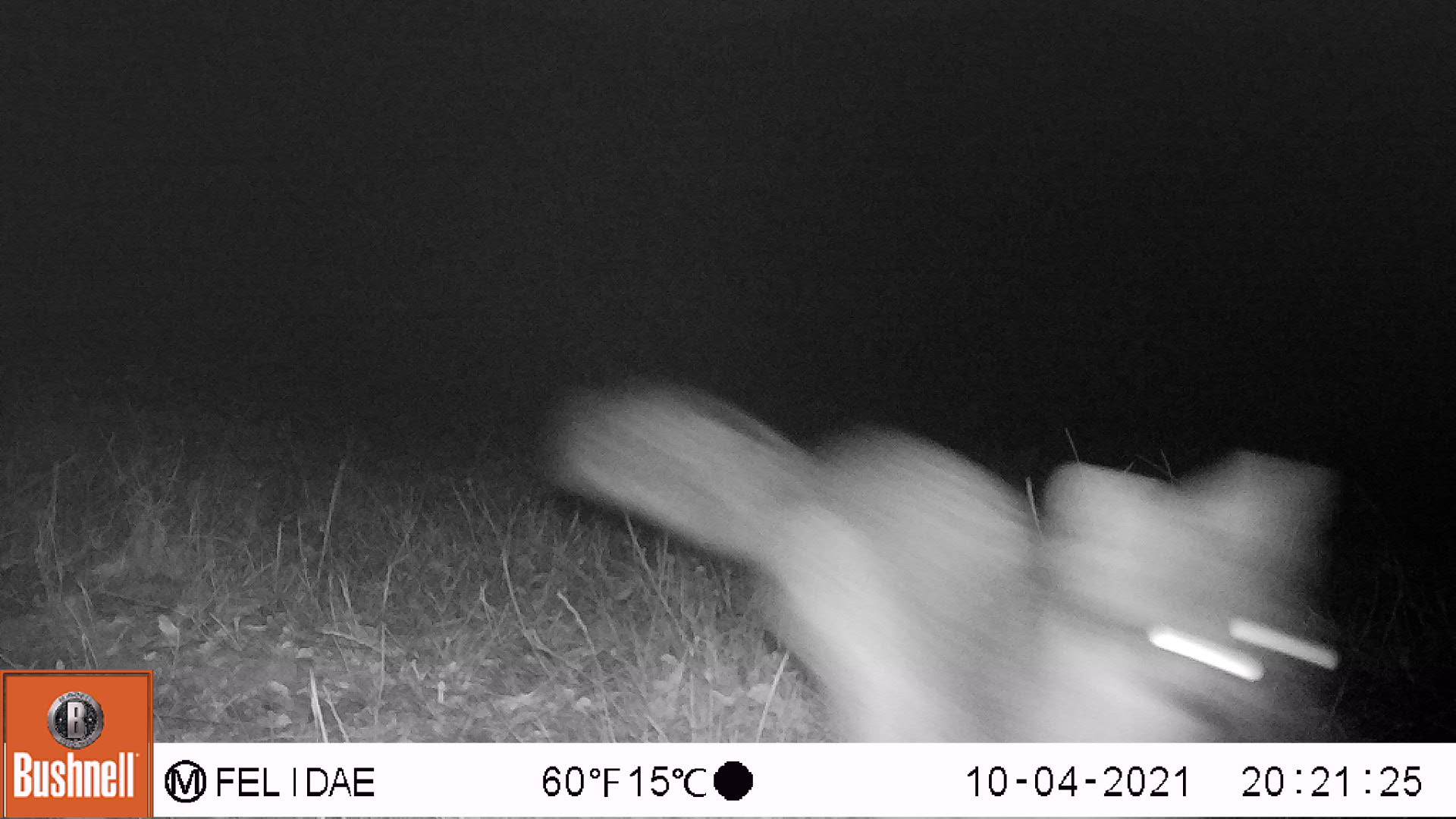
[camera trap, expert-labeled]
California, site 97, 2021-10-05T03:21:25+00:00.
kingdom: Animalia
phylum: Chordata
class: Mammalia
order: Carnivora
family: Canidae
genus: Urocyon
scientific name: Urocyon cinereoargenteus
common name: gray fox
Gray fox (Urocyon cinereoargenteus).